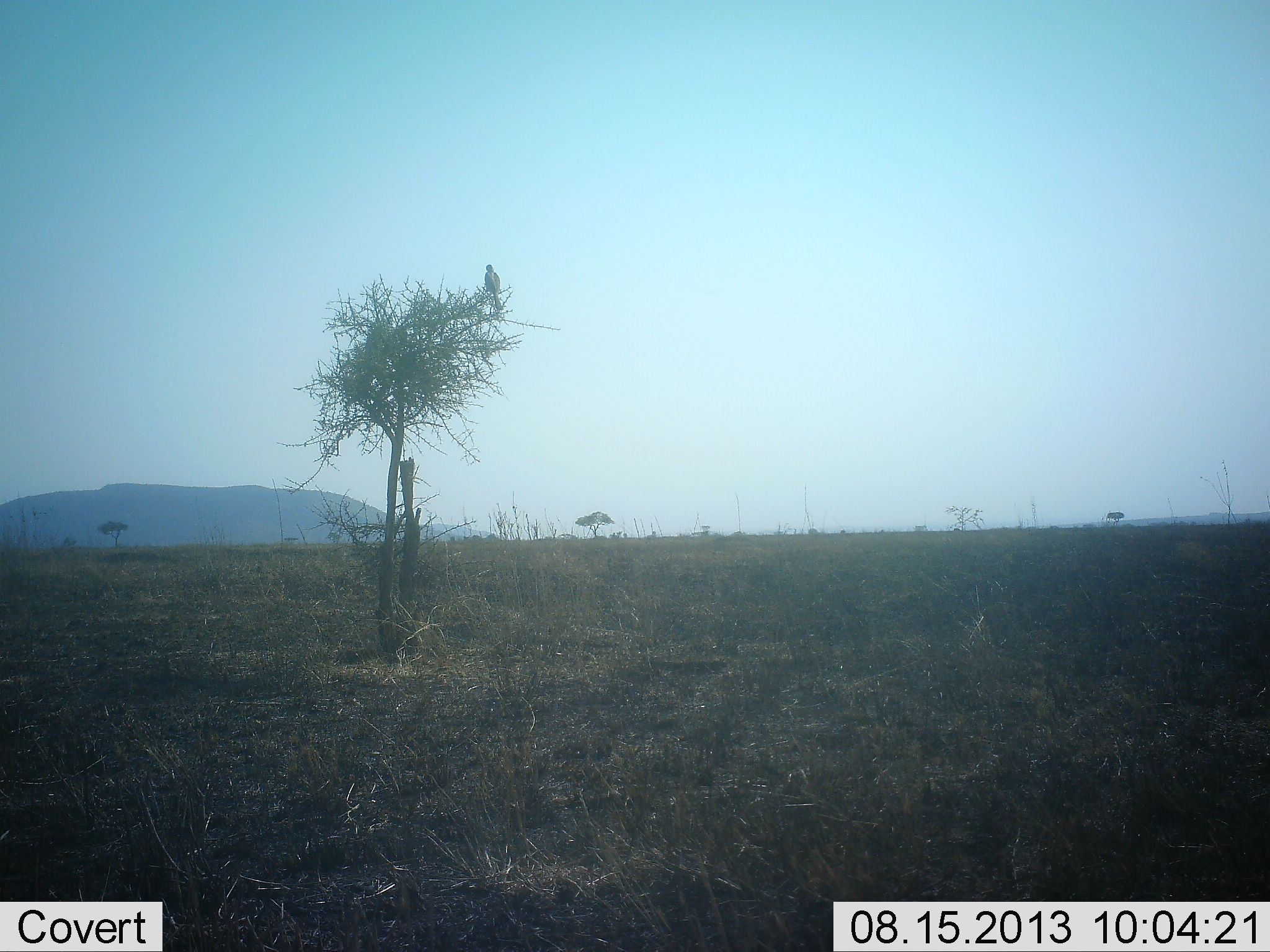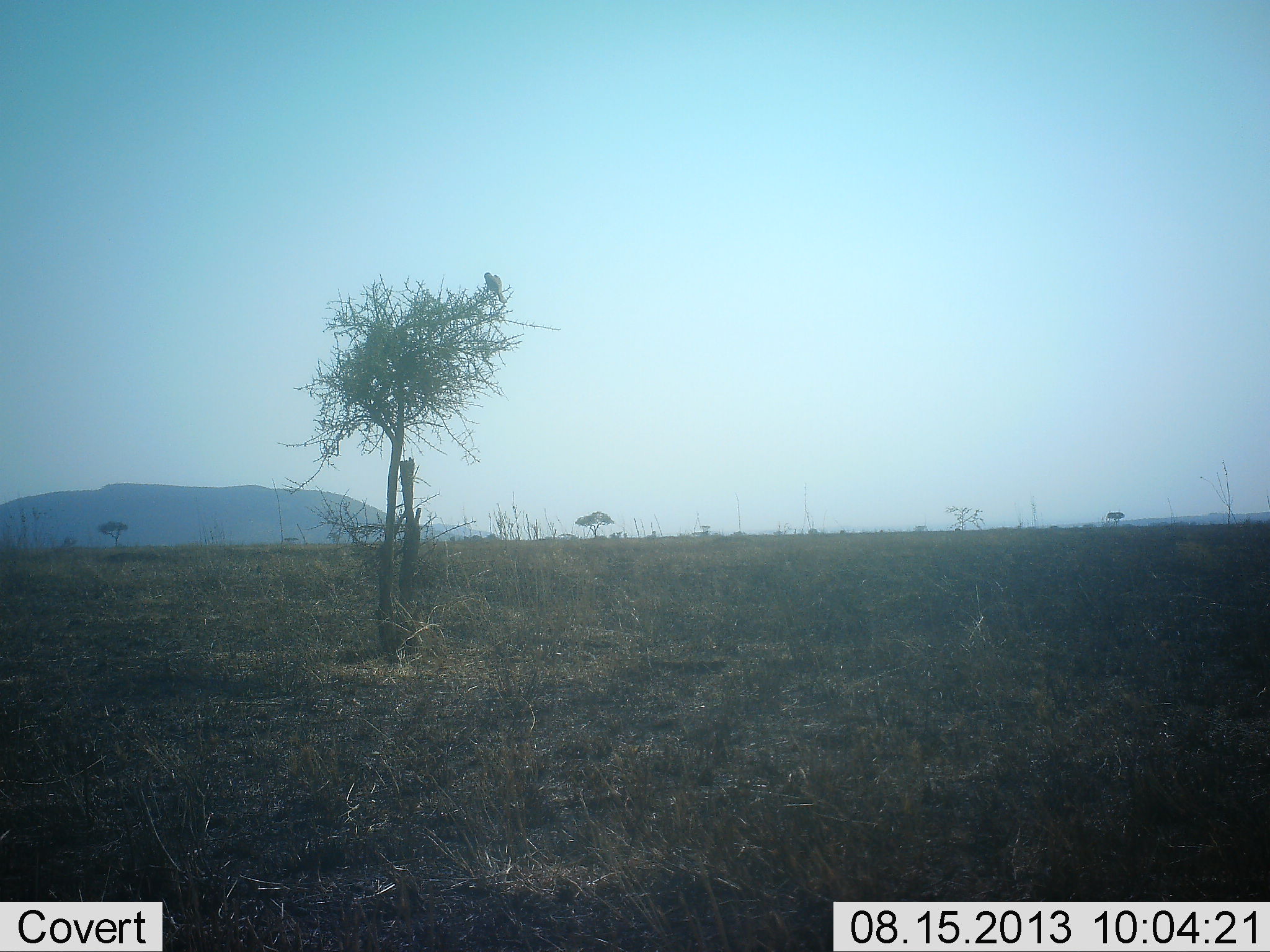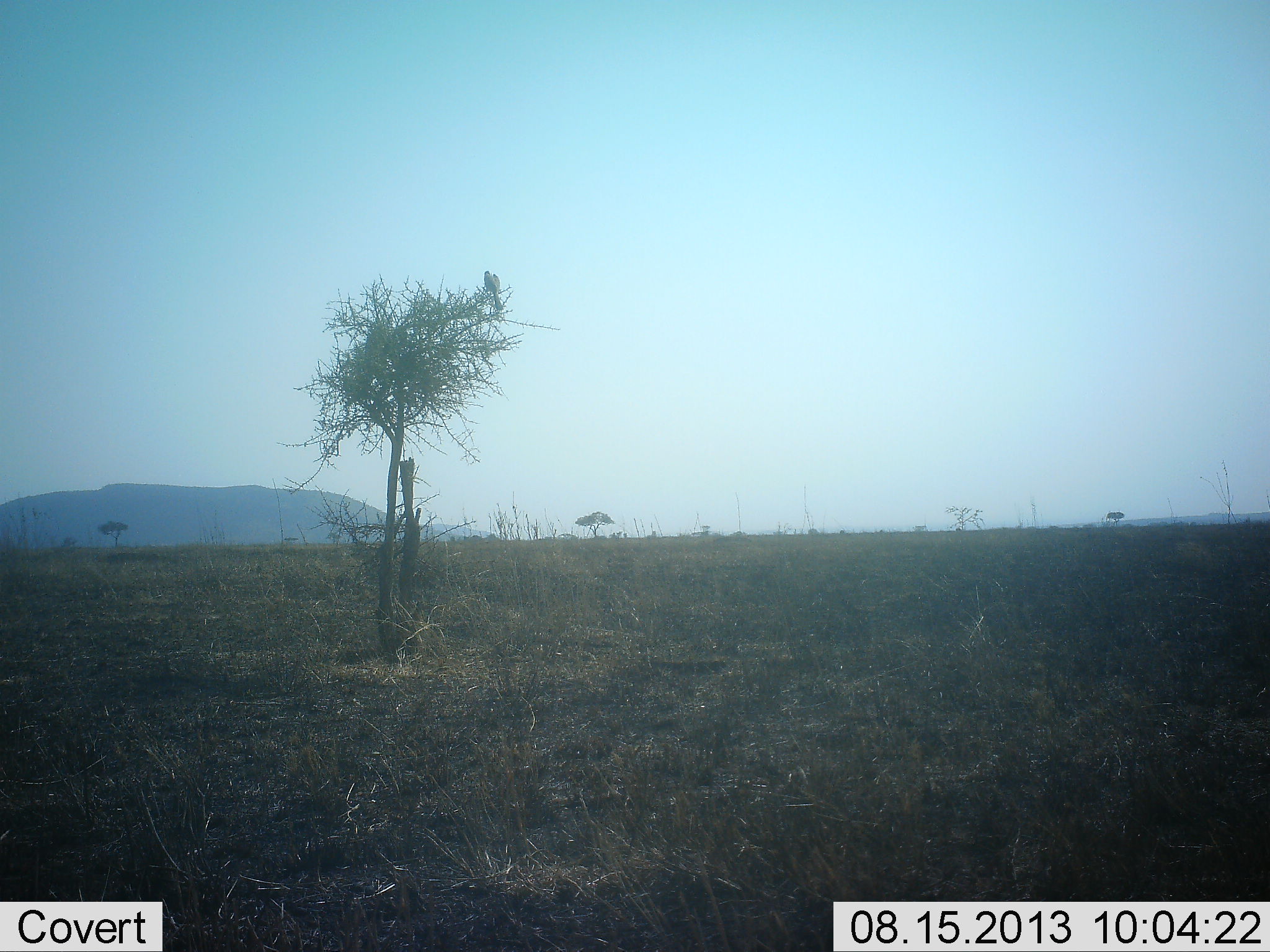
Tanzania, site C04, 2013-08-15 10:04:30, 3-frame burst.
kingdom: Animalia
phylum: Chordata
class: Aves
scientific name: Aves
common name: bird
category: otherbird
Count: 1.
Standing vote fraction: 56%.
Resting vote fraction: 22%.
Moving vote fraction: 17%.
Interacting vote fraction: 6%.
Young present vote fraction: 0%.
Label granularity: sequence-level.